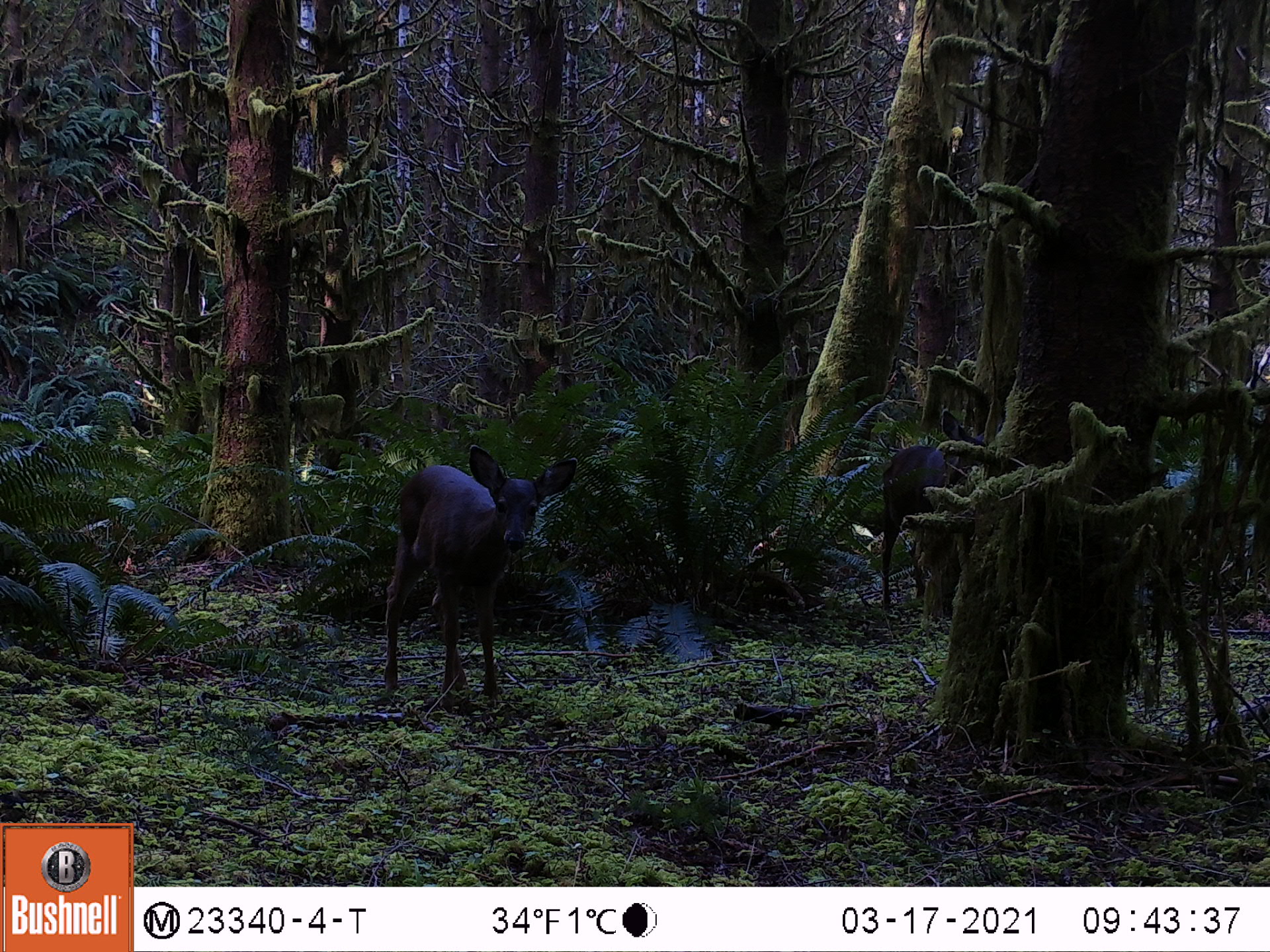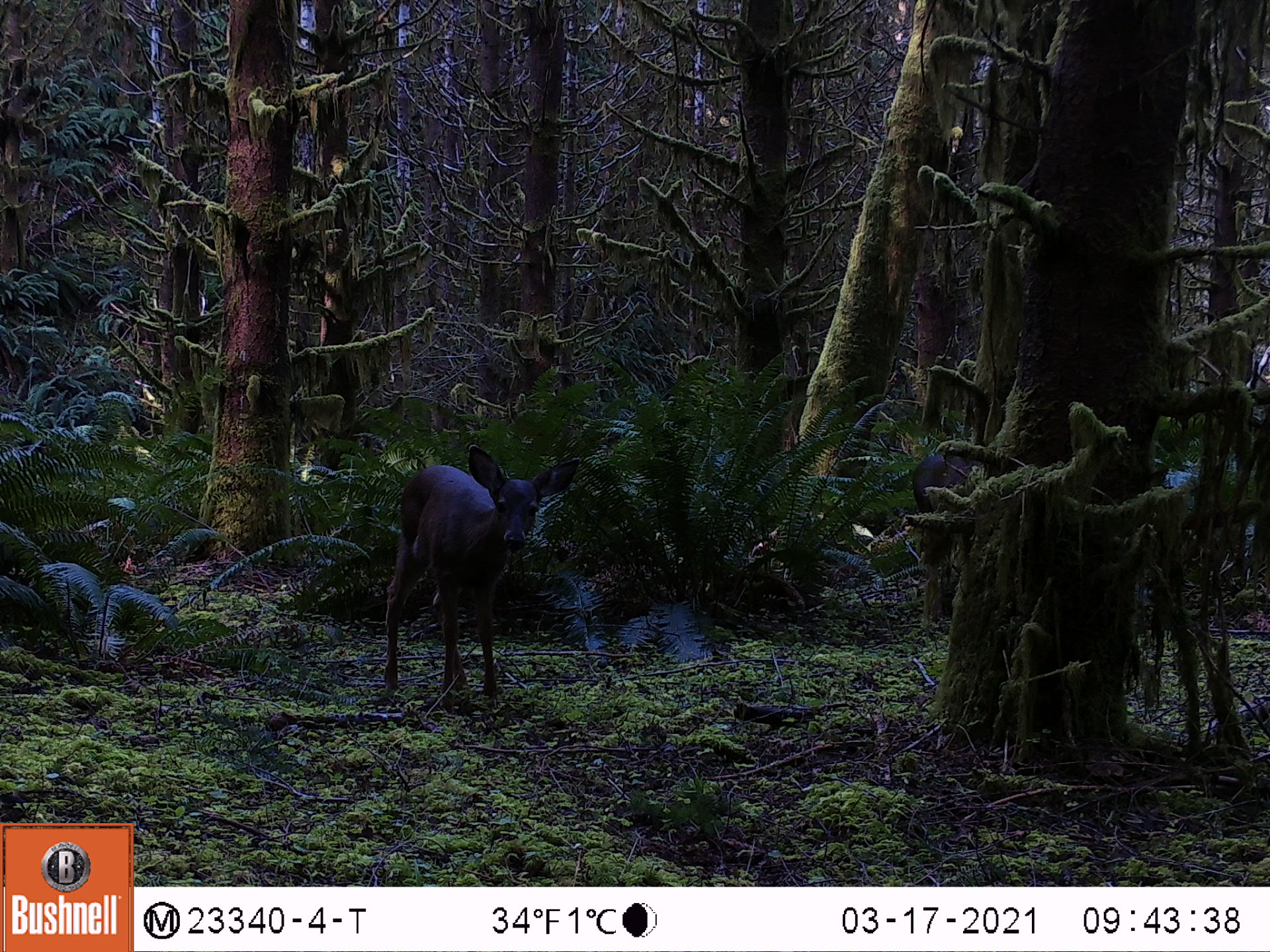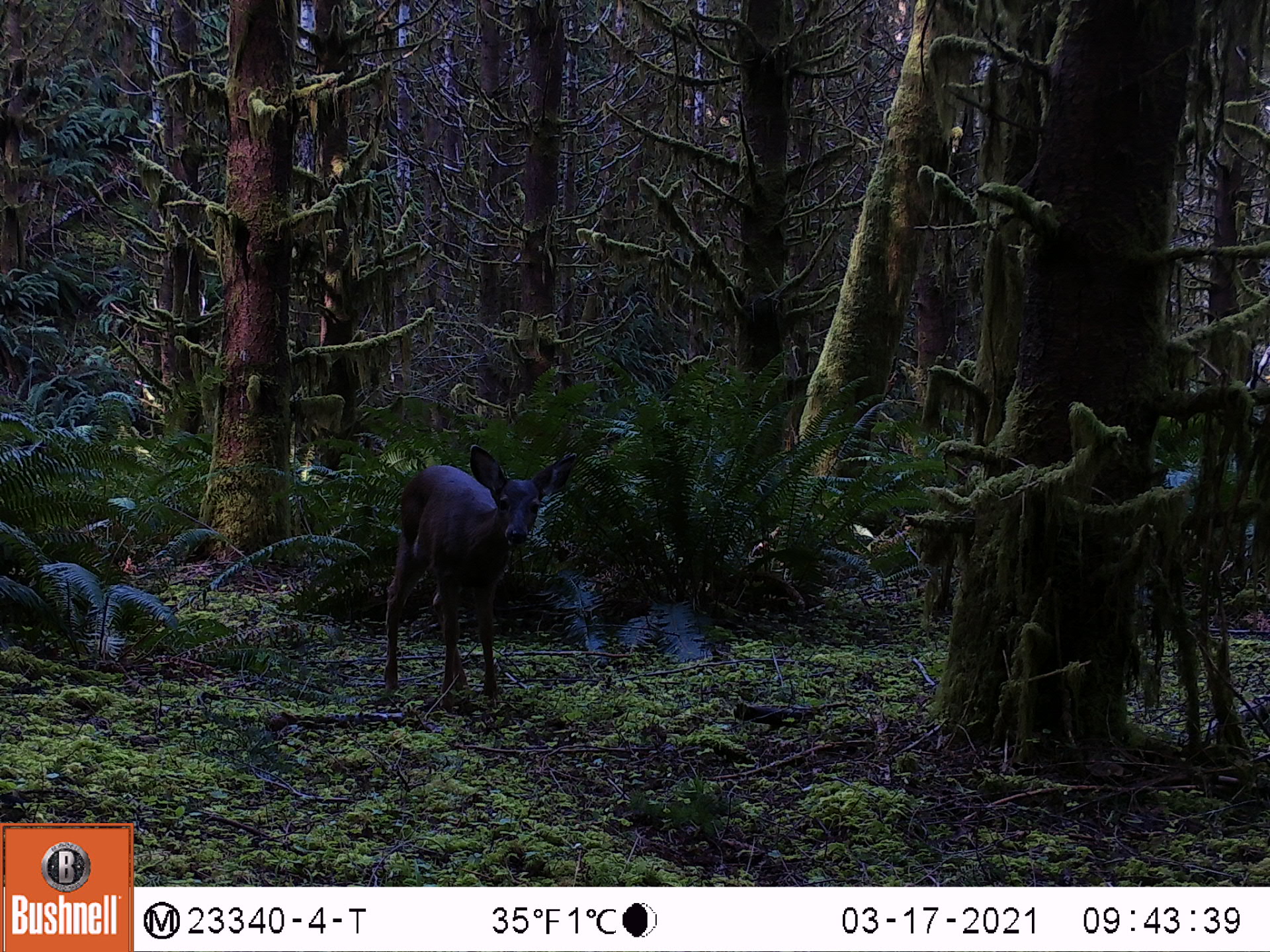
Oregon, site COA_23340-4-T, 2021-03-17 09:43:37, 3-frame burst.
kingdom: Animalia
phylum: Chordata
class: Mammalia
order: Artiodactyla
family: Cervidae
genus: Odocoileus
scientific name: Odocoileus hemionus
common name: black-tailed deer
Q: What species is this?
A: Black-tailed deer (Odocoileus hemionus).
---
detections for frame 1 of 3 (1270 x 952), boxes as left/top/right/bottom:
black-tailed deer: 377/445/583/718; 864/431/975/621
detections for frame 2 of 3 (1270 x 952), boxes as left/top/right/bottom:
black-tailed deer: 362/435/578/714; 897/438/994/621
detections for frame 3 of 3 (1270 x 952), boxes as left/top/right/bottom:
black-tailed deer: 371/439/586/701